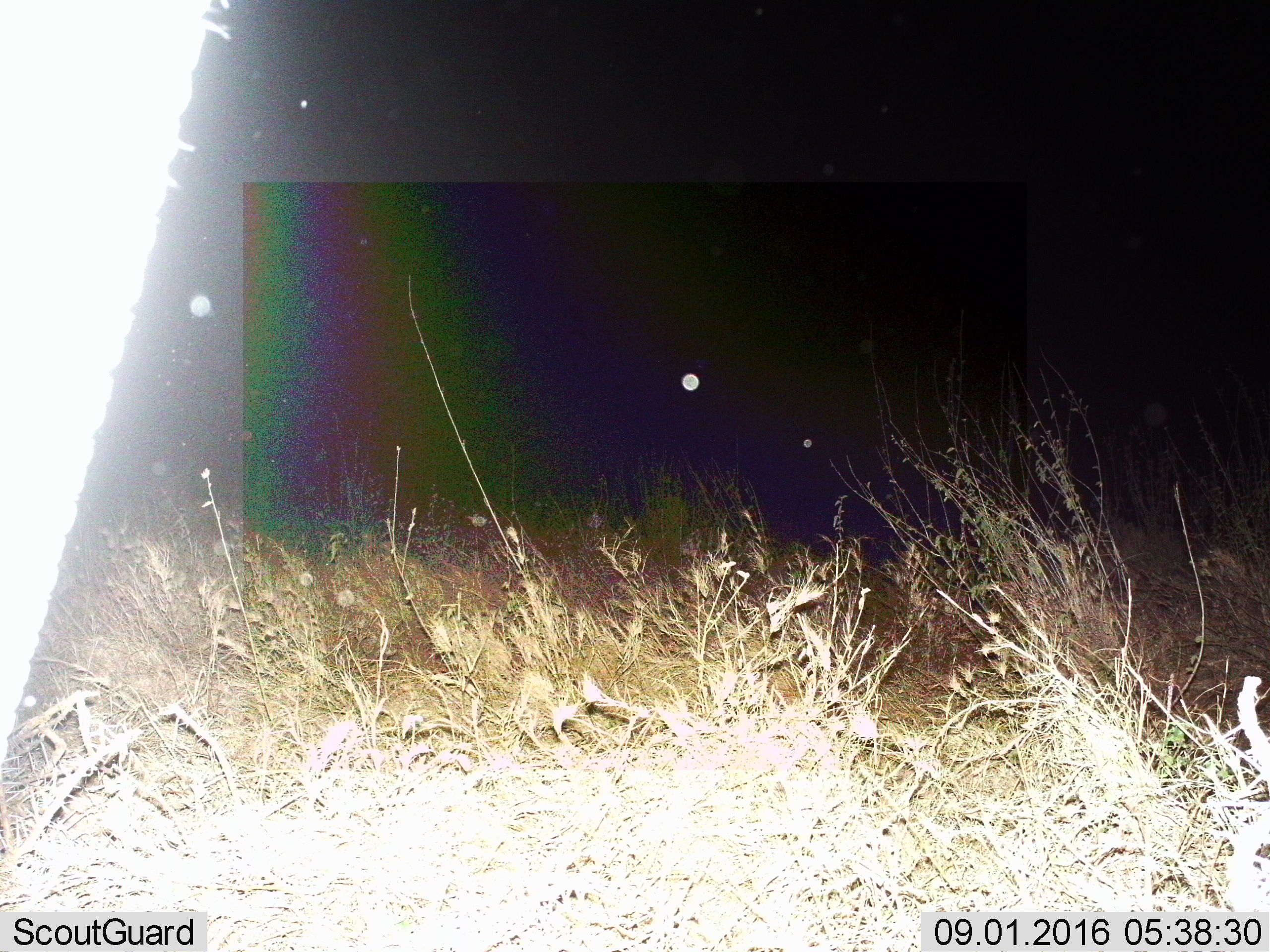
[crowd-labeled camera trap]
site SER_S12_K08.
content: unidentified animal